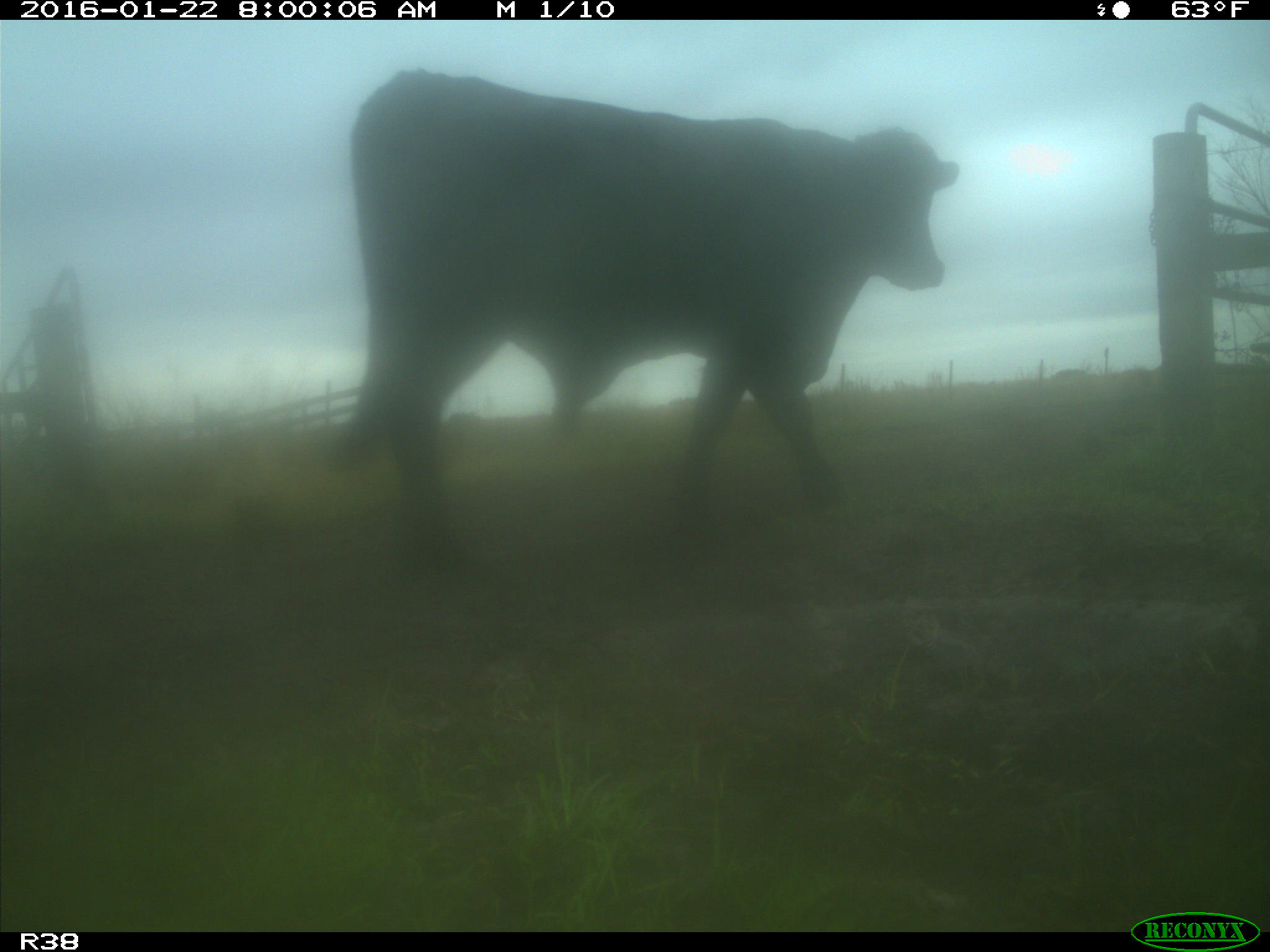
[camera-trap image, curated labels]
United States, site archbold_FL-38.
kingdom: Animalia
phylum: Chordata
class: Mammalia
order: Artiodactyla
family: Bovidae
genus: Bos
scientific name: Bos taurus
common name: domestic cow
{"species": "Bos taurus (domestic cow)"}